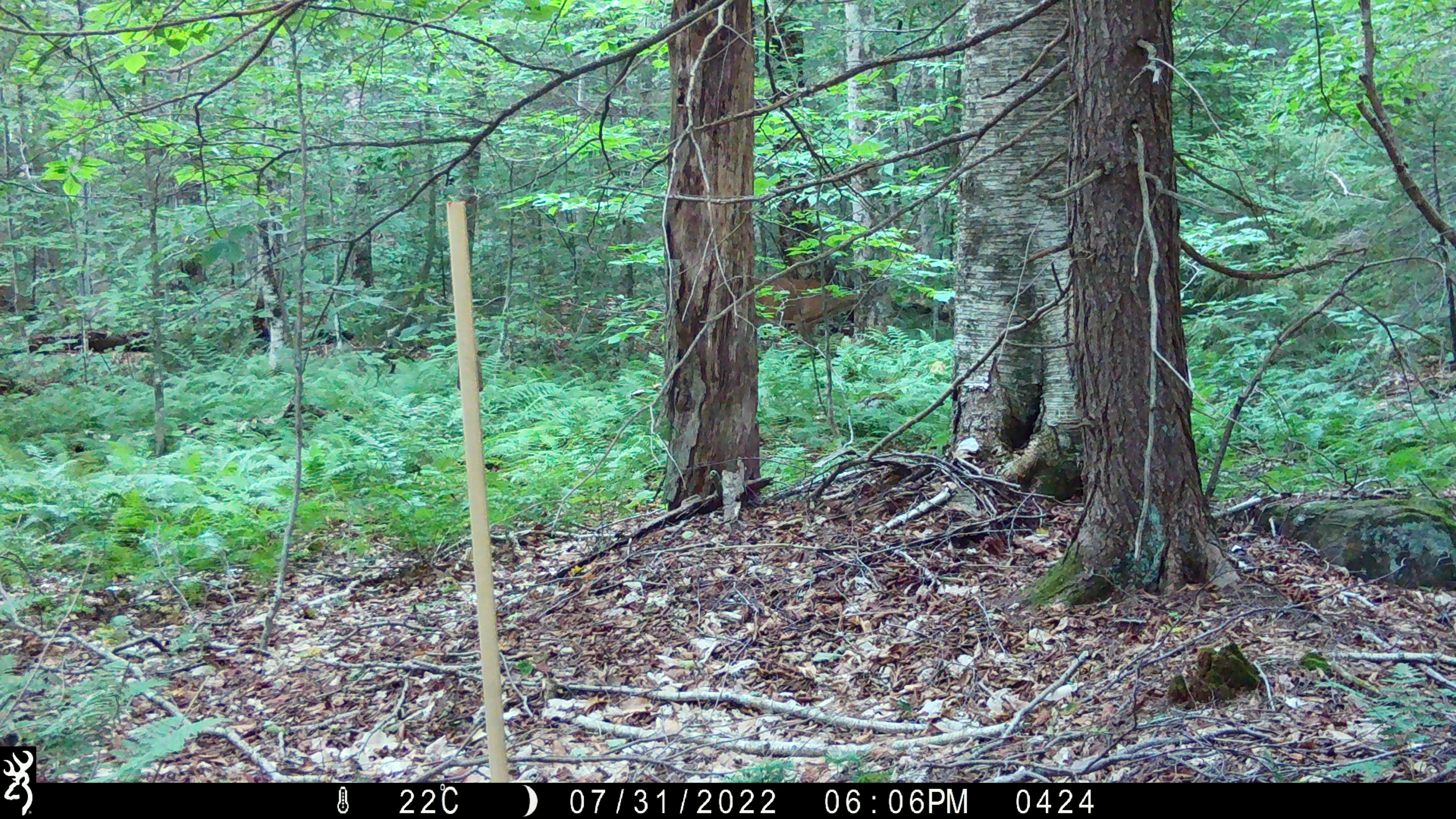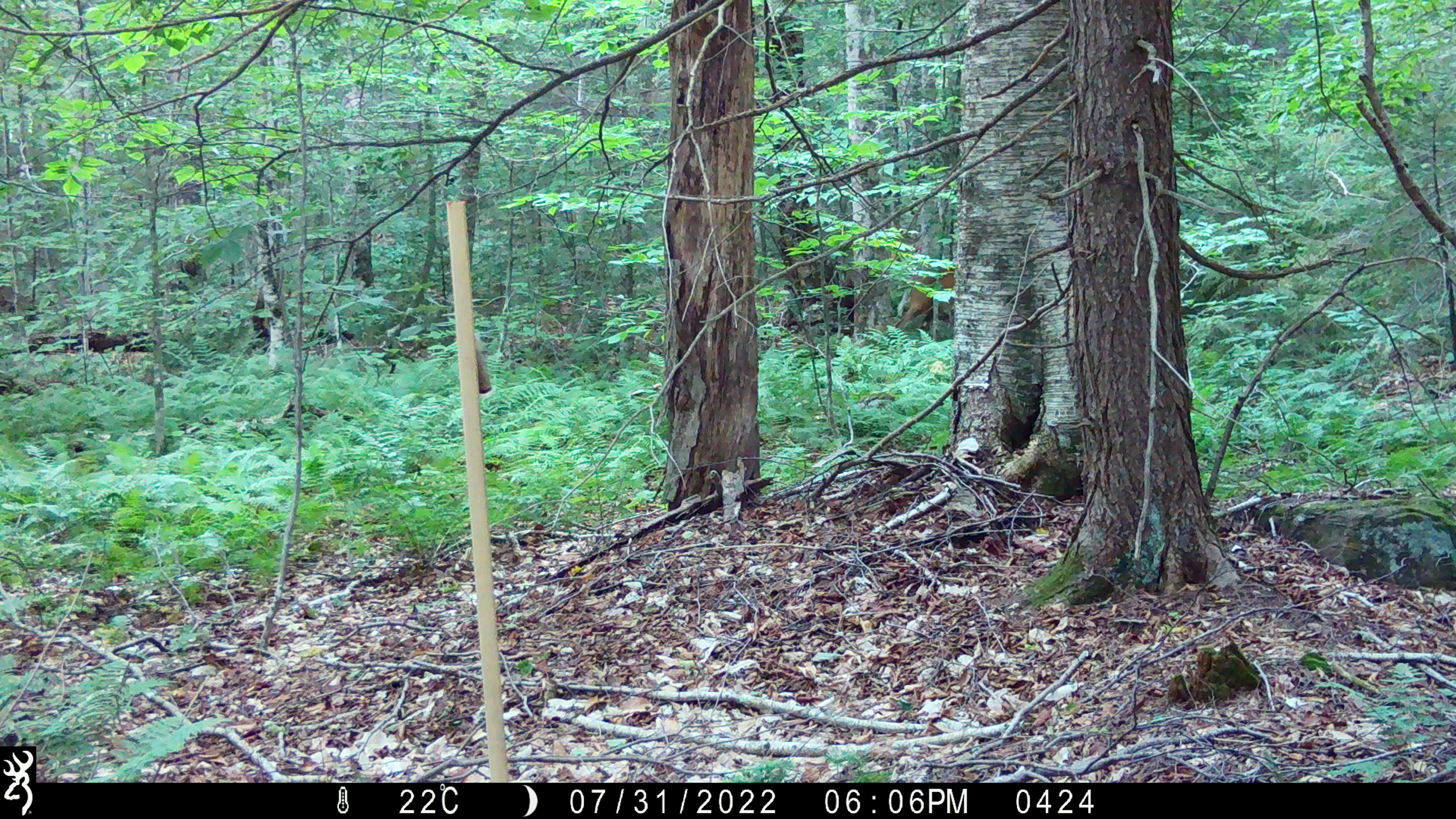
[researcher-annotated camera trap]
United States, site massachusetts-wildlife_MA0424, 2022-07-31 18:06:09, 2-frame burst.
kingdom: Animalia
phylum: Chordata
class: Mammalia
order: Artiodactyla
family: Cervidae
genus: Odocoileus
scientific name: Odocoileus virginianus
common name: white-tailed deer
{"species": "white-tailed deer (Odocoileus virginianus)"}